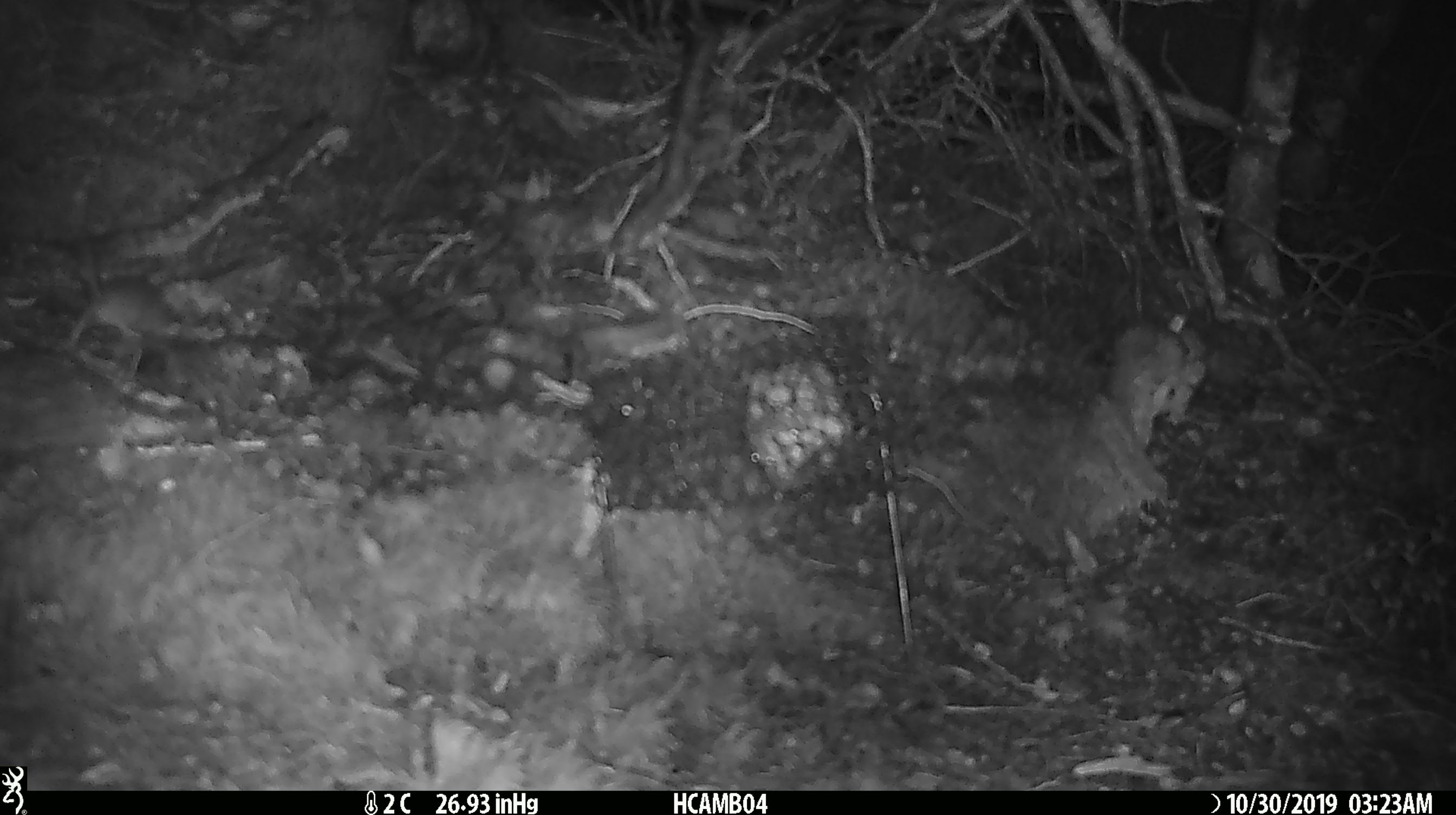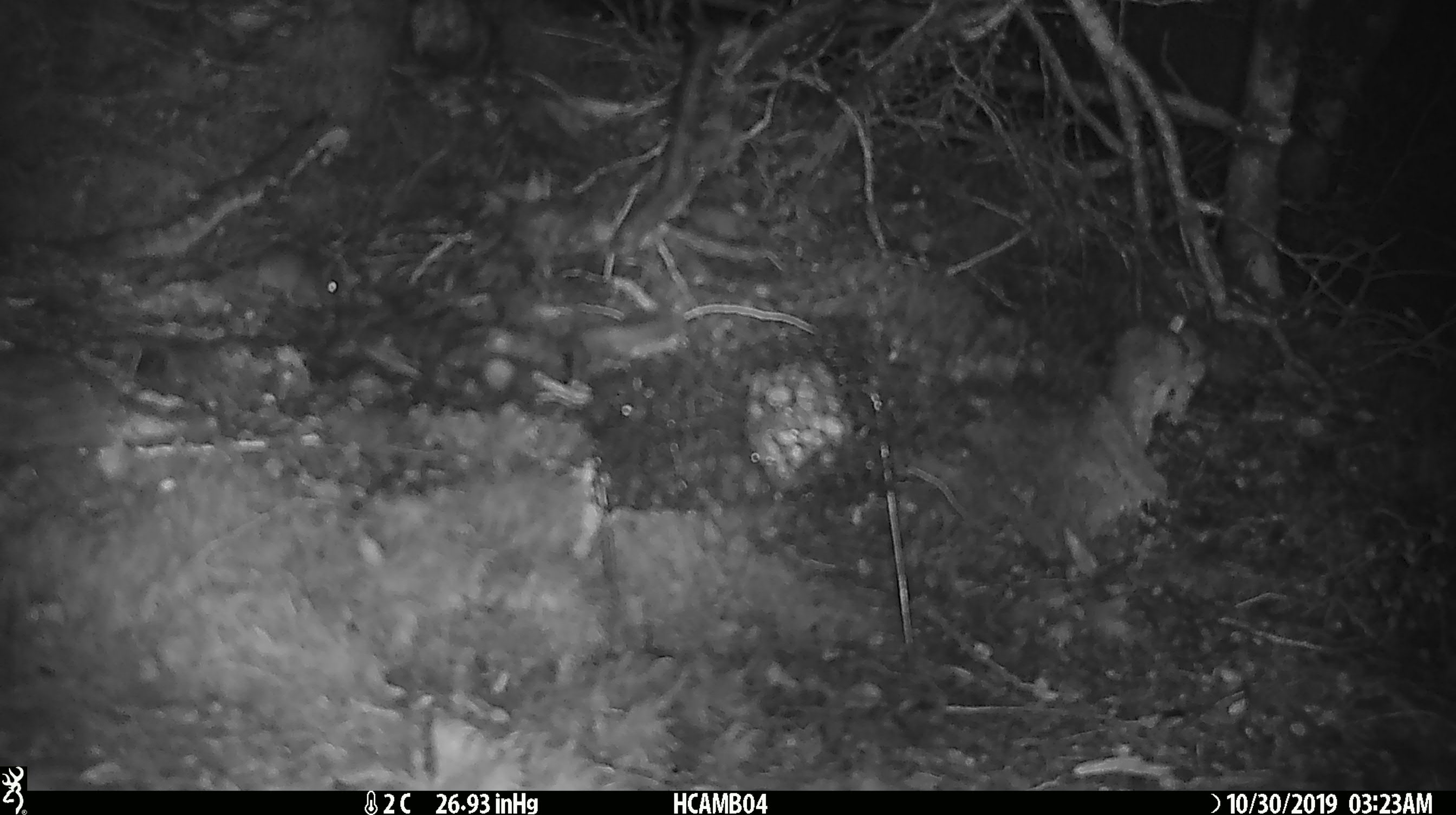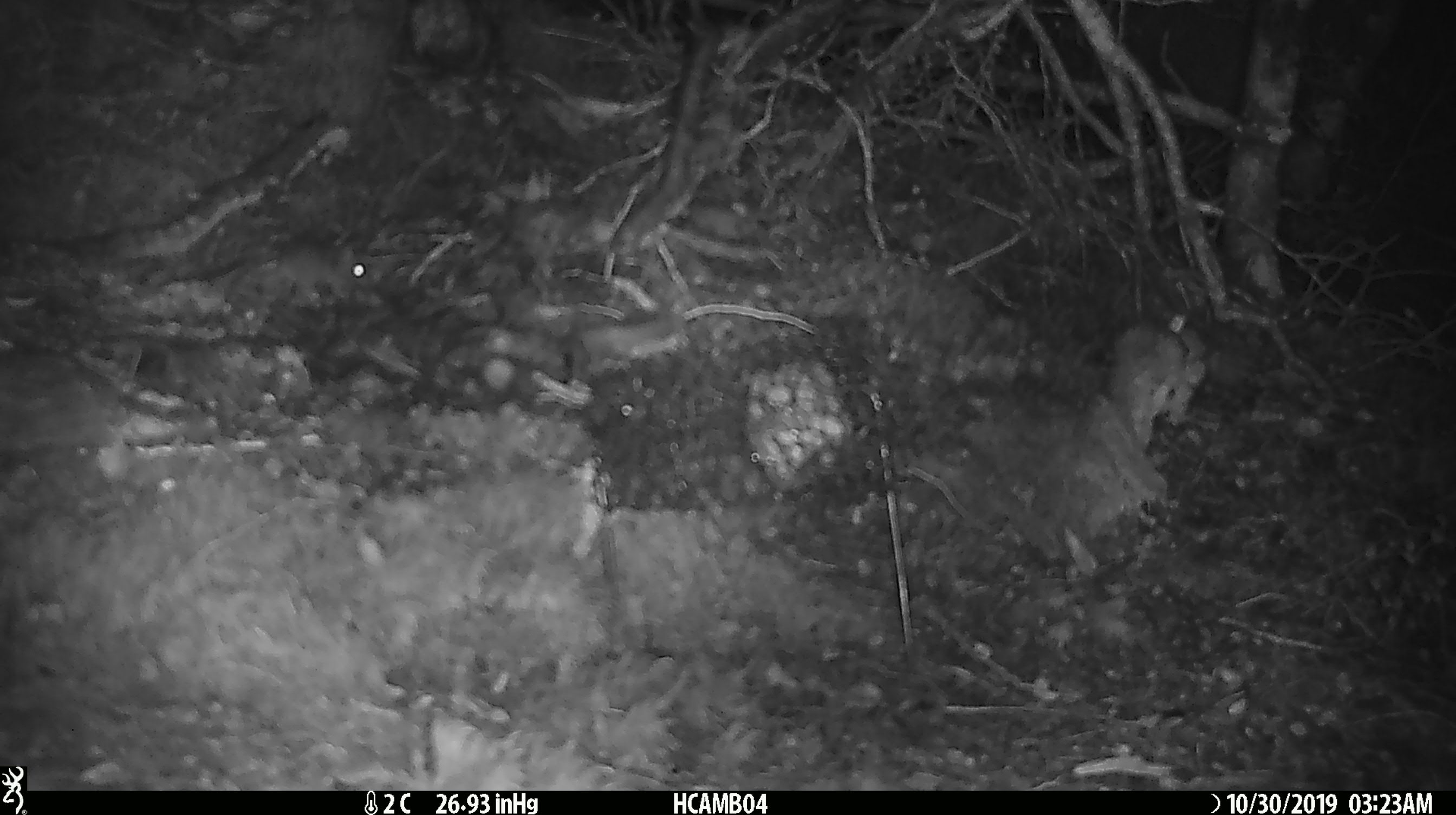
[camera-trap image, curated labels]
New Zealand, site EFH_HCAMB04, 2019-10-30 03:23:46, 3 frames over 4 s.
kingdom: Animalia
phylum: Chordata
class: Mammalia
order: Rodentia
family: Muridae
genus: Mus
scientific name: Mus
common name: mouse